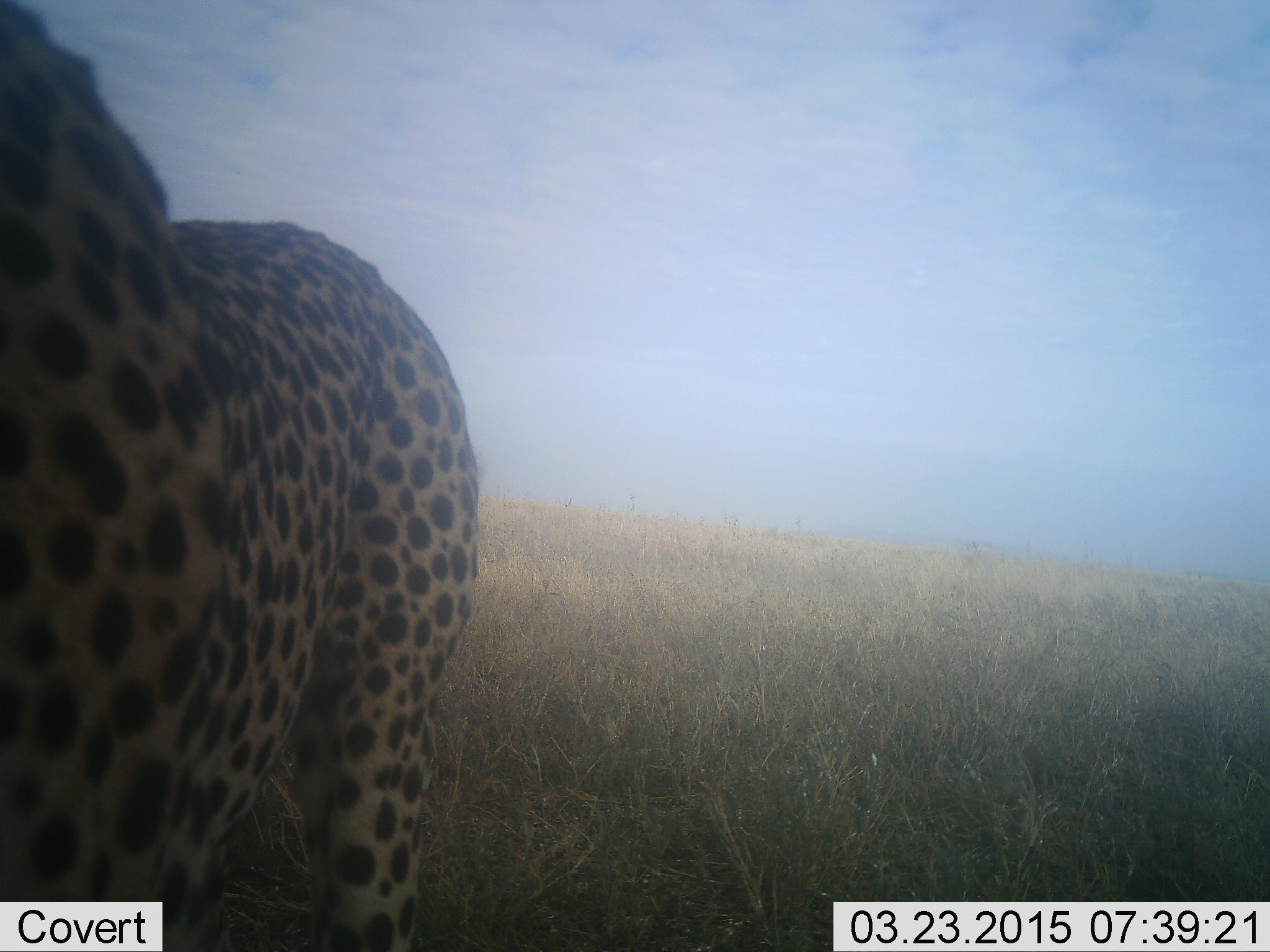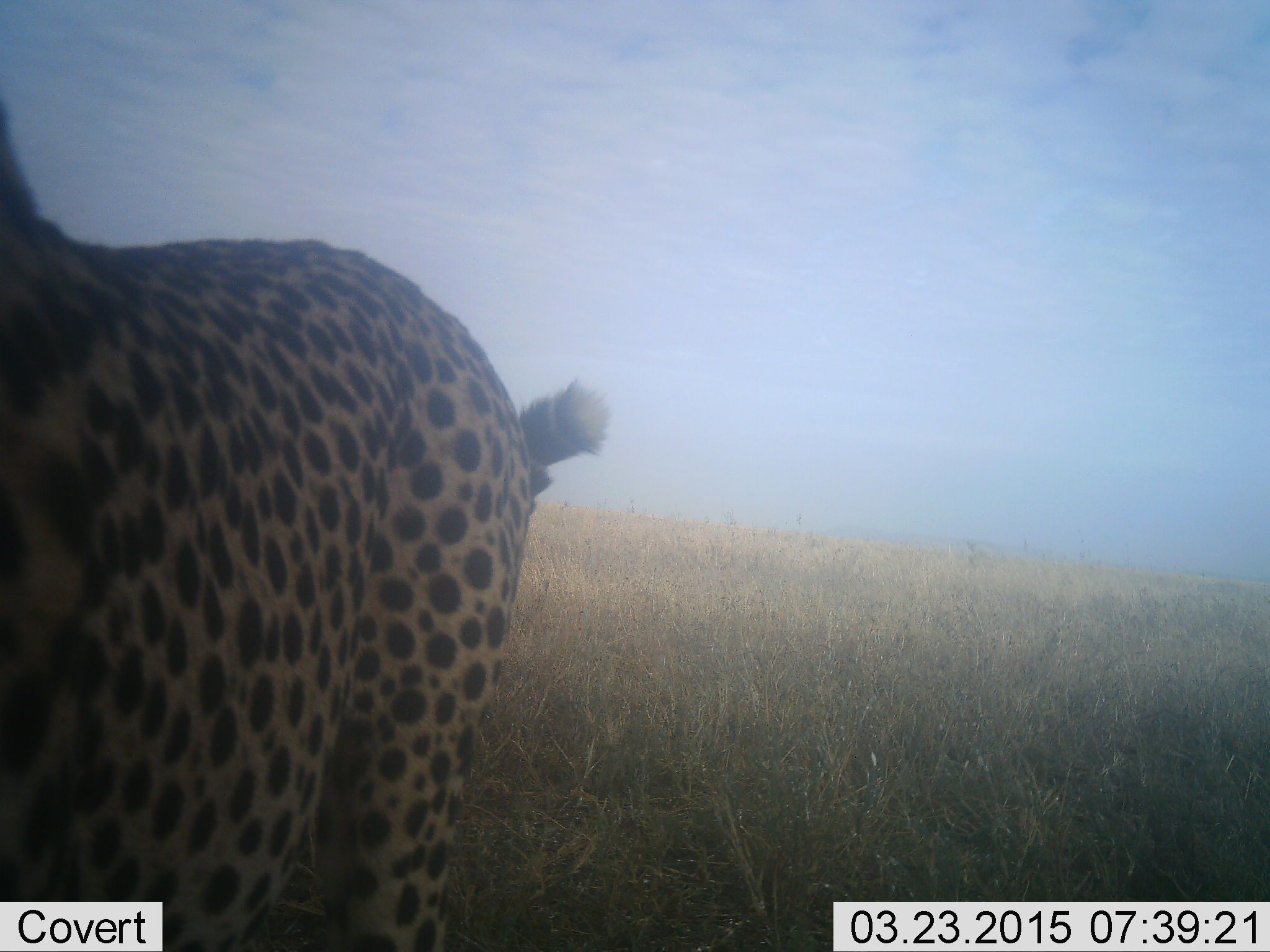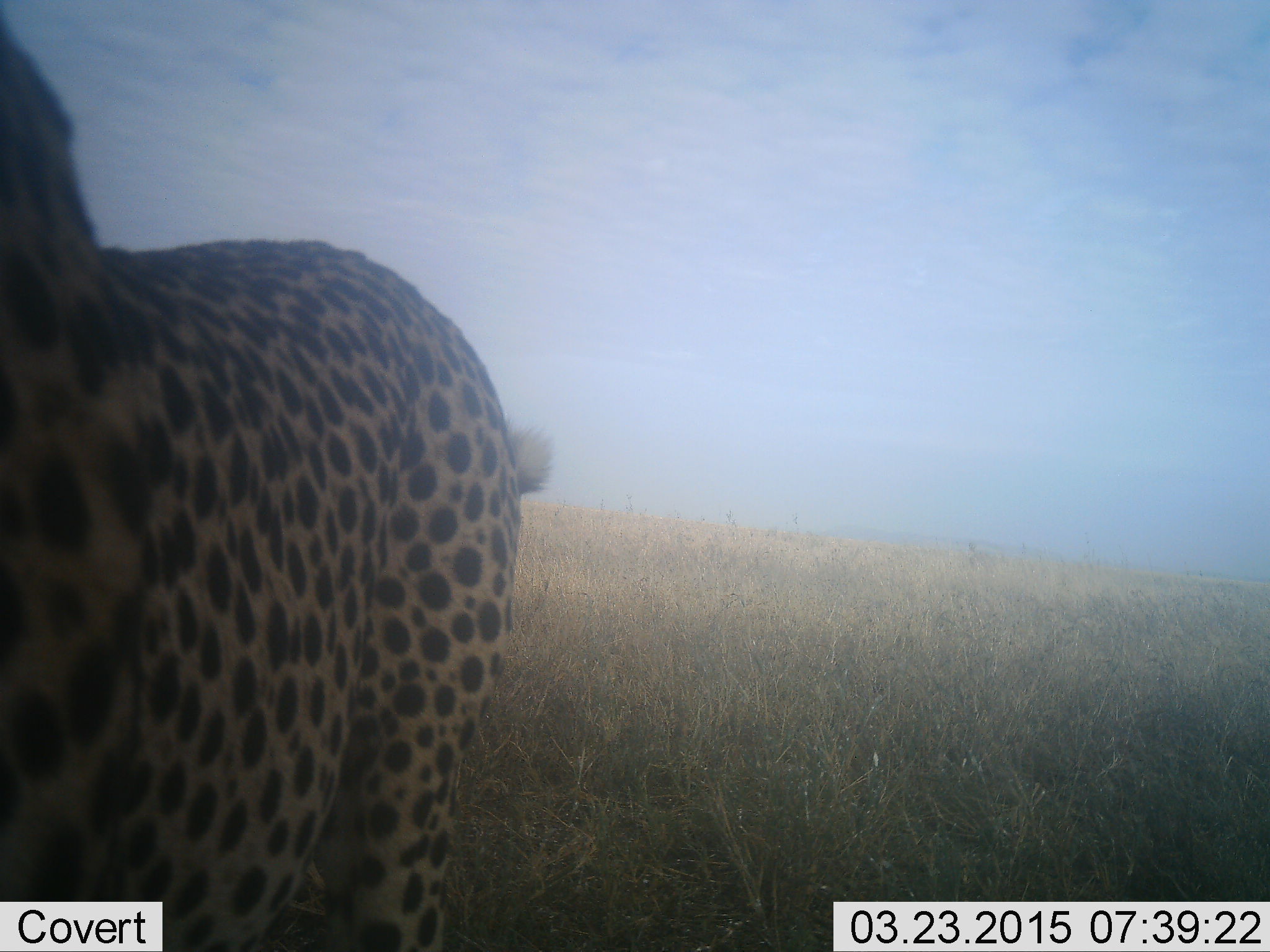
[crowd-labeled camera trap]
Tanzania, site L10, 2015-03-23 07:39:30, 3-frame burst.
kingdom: Animalia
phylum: Chordata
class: Mammalia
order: Carnivora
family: Felidae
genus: Acinonyx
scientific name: Acinonyx jubatus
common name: cheetah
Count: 1.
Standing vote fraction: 100%.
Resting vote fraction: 0%.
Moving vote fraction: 0%.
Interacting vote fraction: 0%.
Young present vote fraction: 0%.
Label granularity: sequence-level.